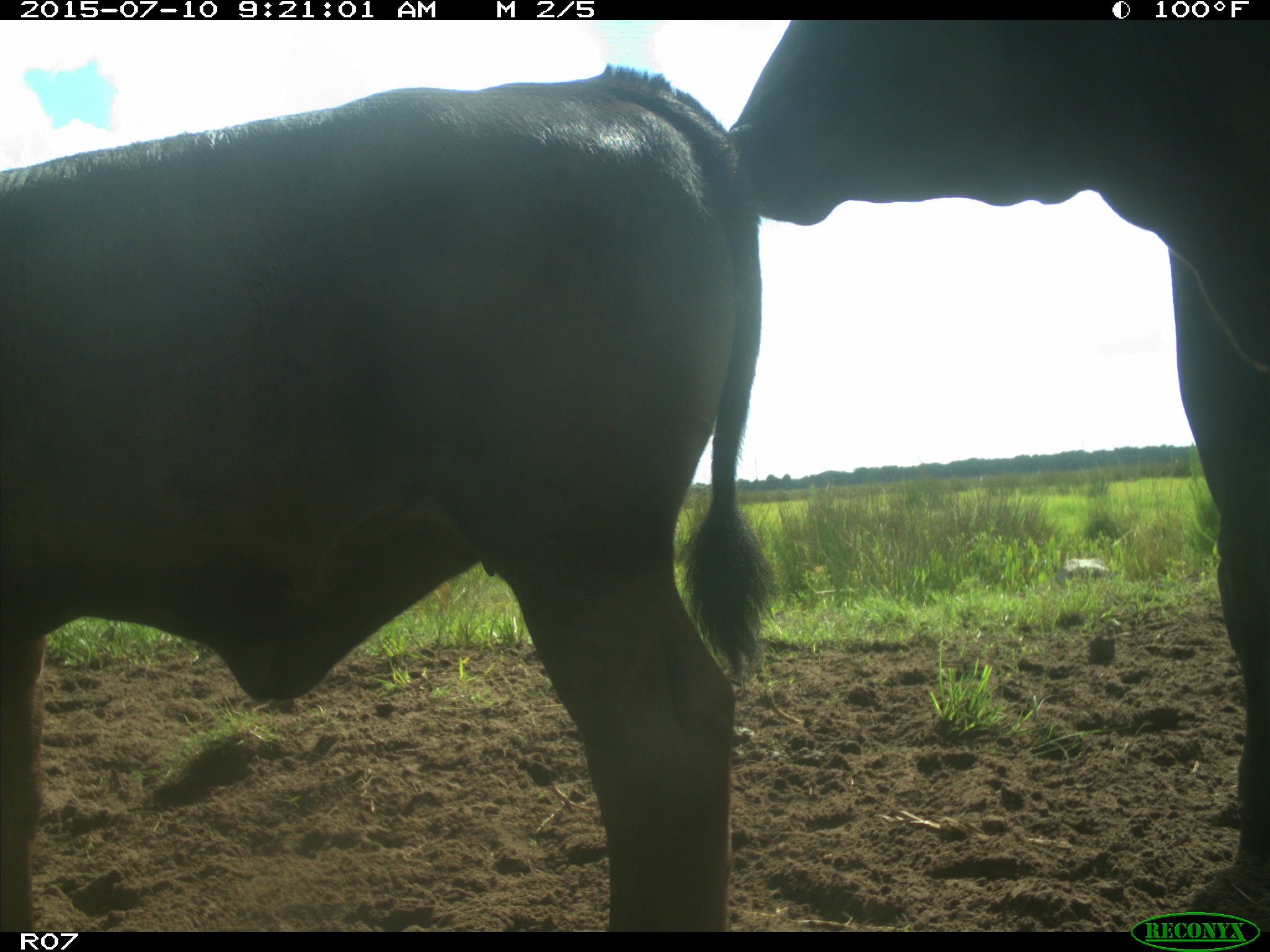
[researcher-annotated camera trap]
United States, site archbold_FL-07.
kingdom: Animalia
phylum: Chordata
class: Mammalia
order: Artiodactyla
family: Bovidae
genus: Bos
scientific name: Bos taurus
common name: domestic cow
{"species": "Bos taurus (domestic cow)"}